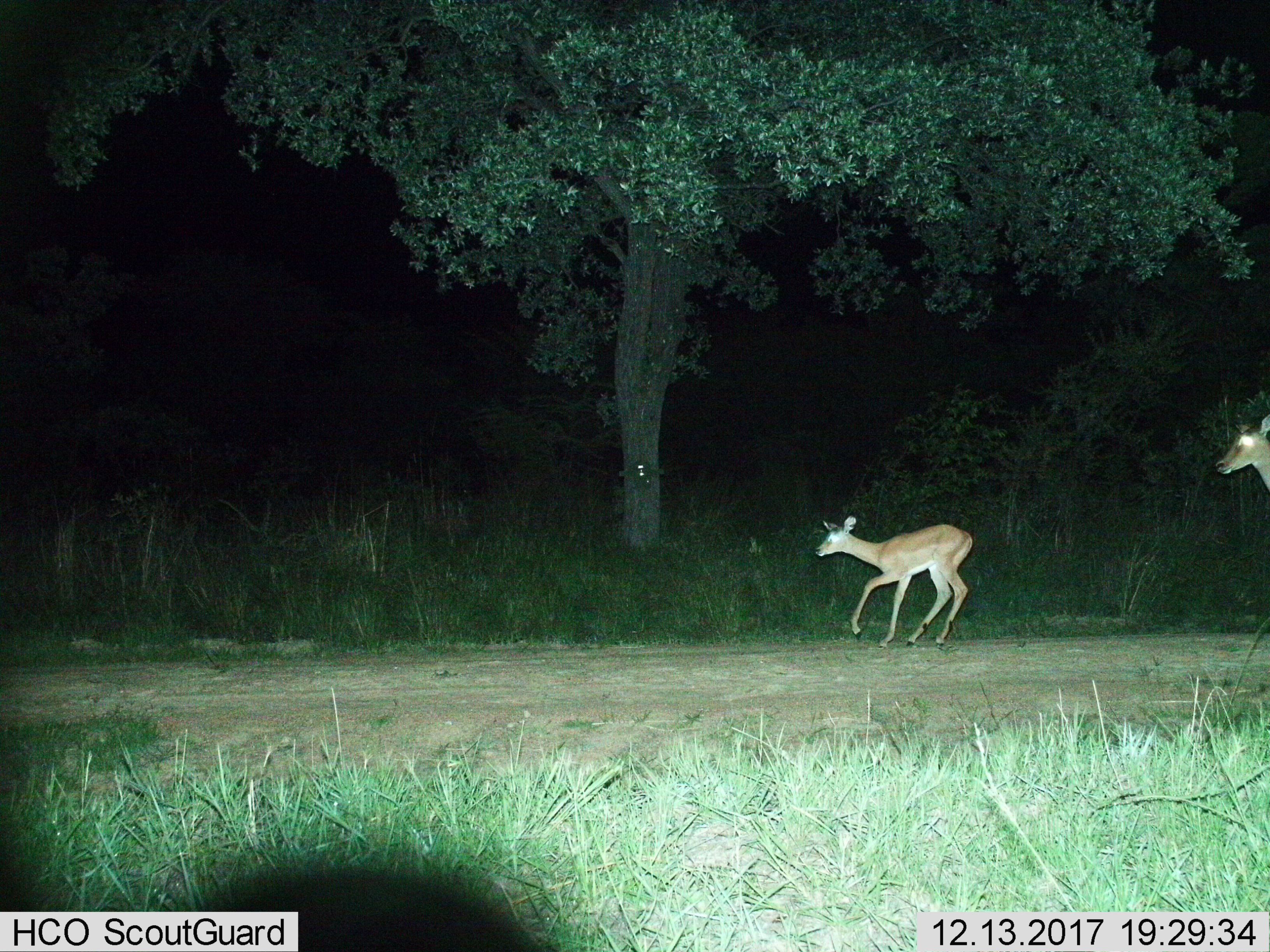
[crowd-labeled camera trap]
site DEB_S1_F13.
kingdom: Animalia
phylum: Chordata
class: Mammalia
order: Artiodactyla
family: Bovidae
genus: Aepyceros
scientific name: Aepyceros melampus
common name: impala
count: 2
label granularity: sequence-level